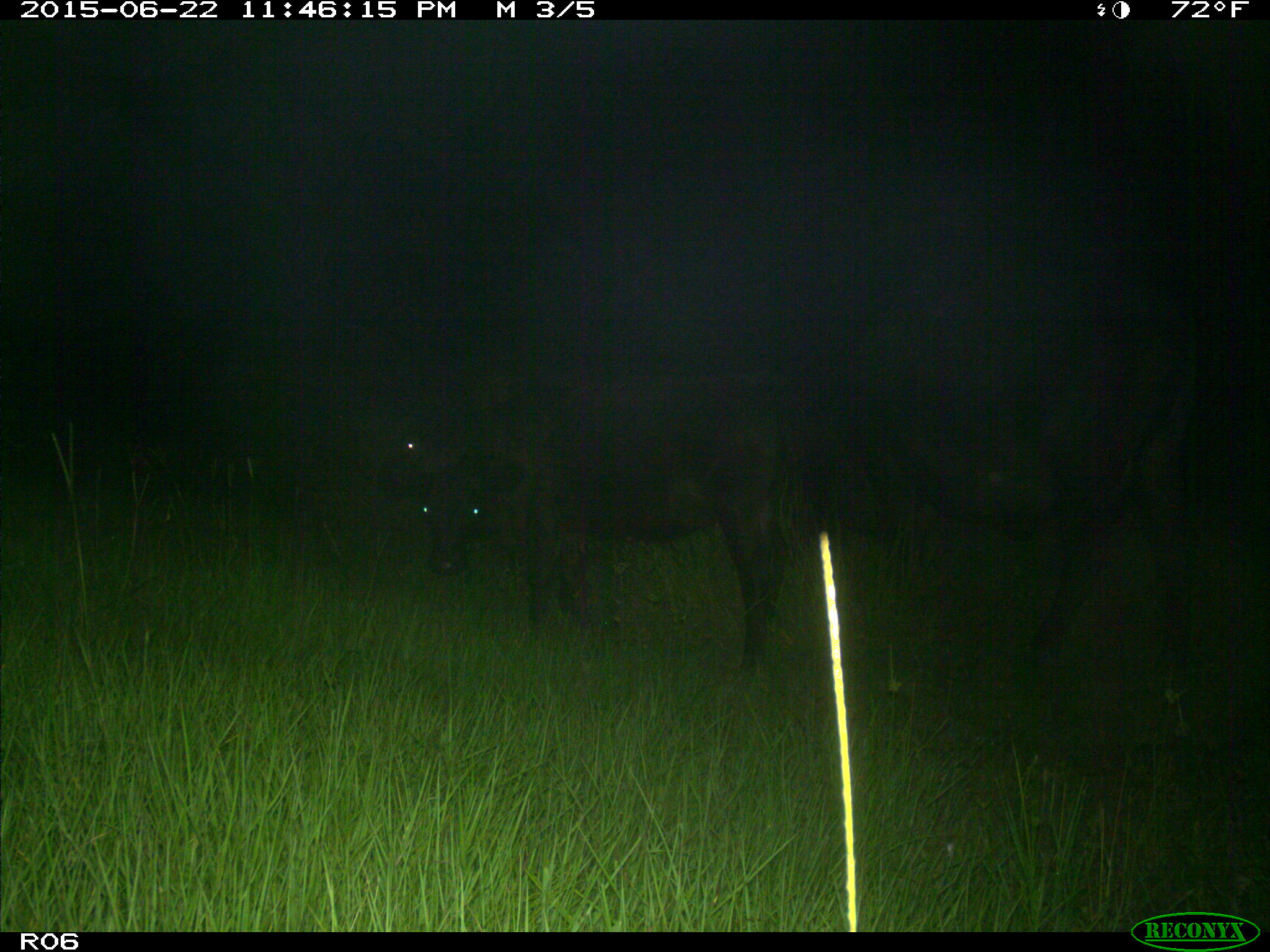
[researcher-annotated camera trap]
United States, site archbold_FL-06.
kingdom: Animalia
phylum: Chordata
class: Mammalia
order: Artiodactyla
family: Bovidae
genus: Bos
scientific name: Bos taurus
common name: domestic cow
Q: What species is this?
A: Bos taurus (domestic cow).